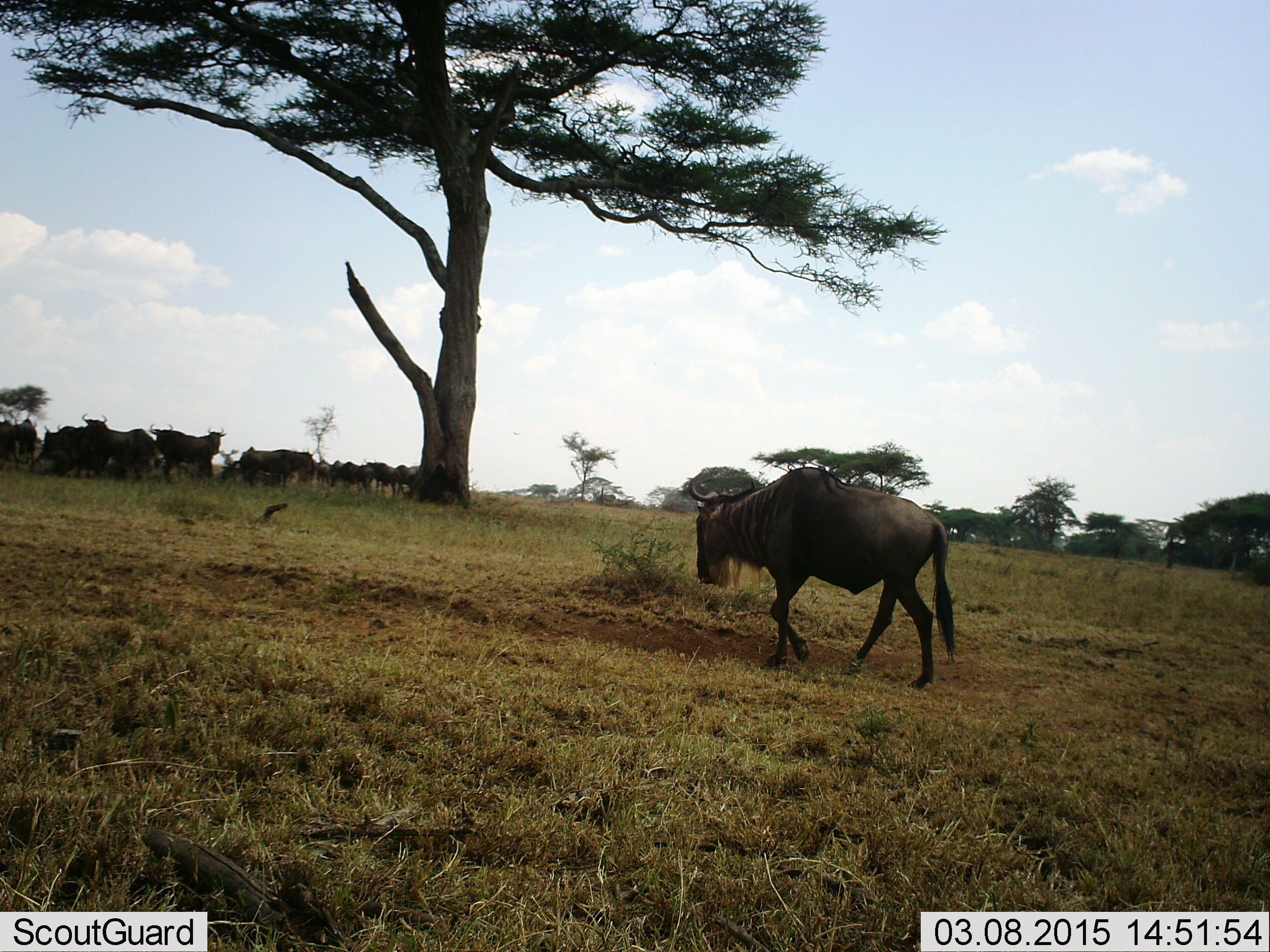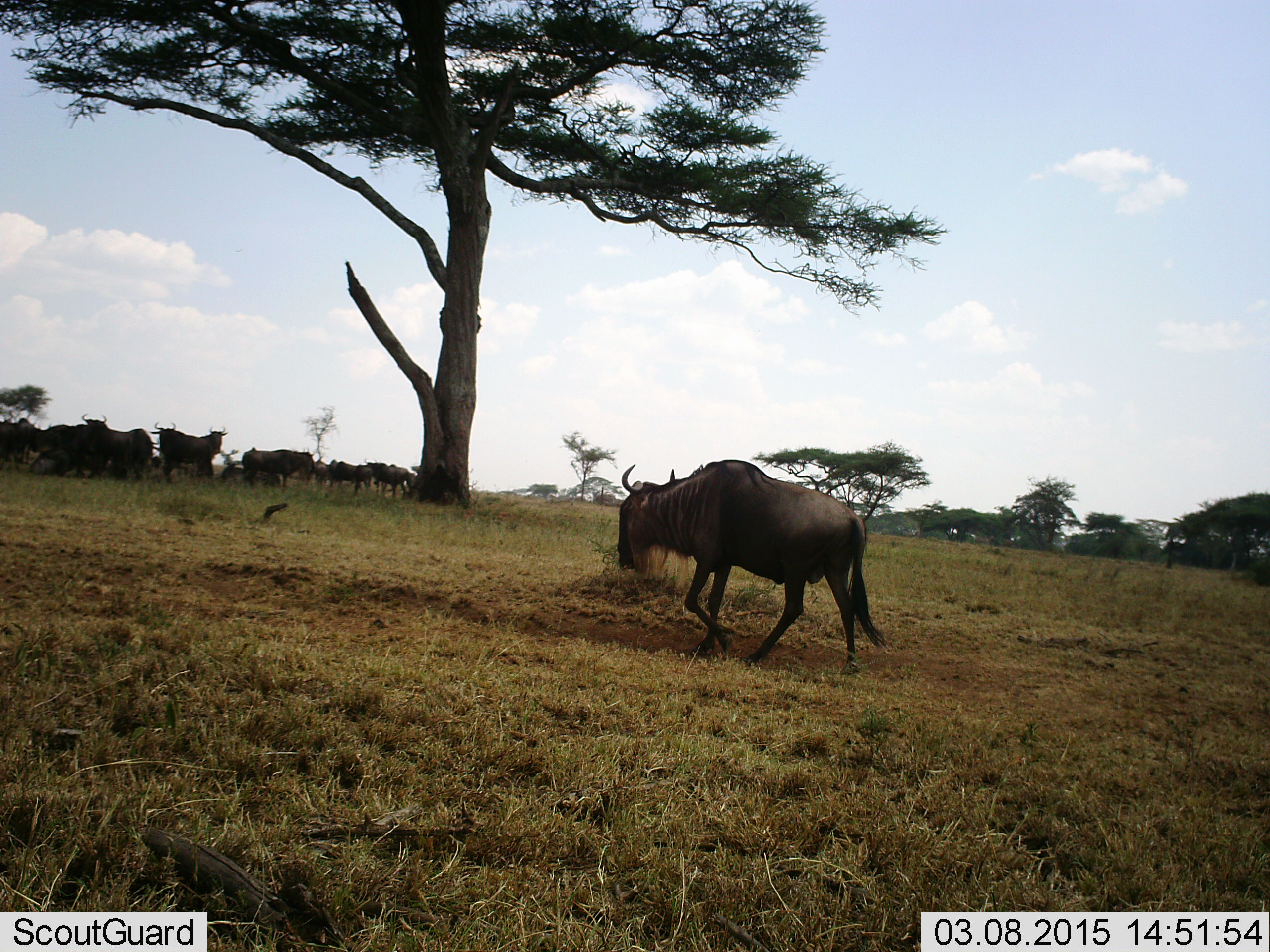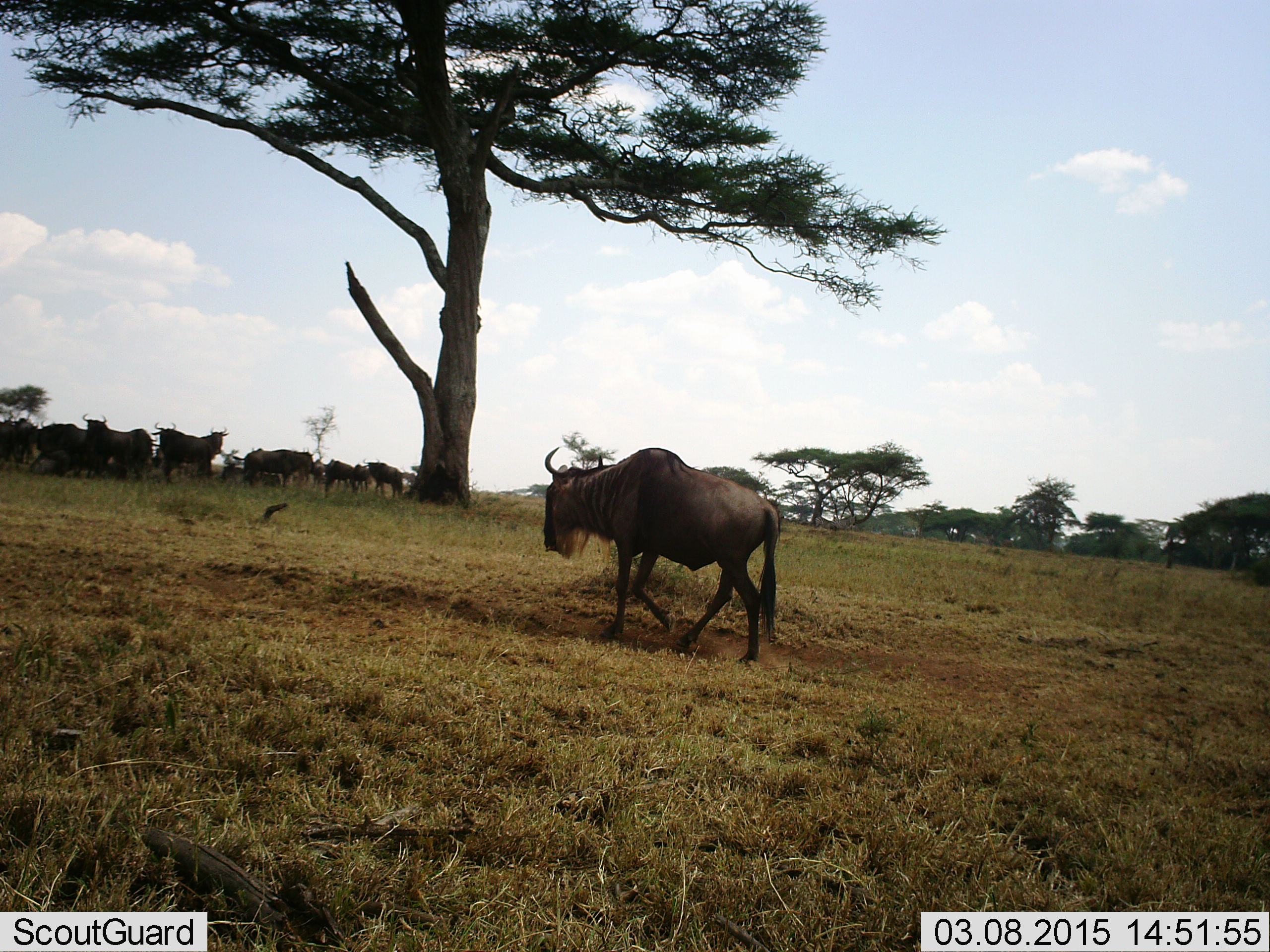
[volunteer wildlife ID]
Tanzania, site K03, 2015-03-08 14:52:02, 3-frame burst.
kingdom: Animalia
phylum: Chordata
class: Mammalia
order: Artiodactyla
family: Bovidae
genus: Connochaetes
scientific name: Connochaetes taurinus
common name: blue wildebeest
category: wildebeest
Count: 11-50.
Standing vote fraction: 70%.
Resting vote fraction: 10%.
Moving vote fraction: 100%.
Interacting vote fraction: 0%.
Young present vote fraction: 0%.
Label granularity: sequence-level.